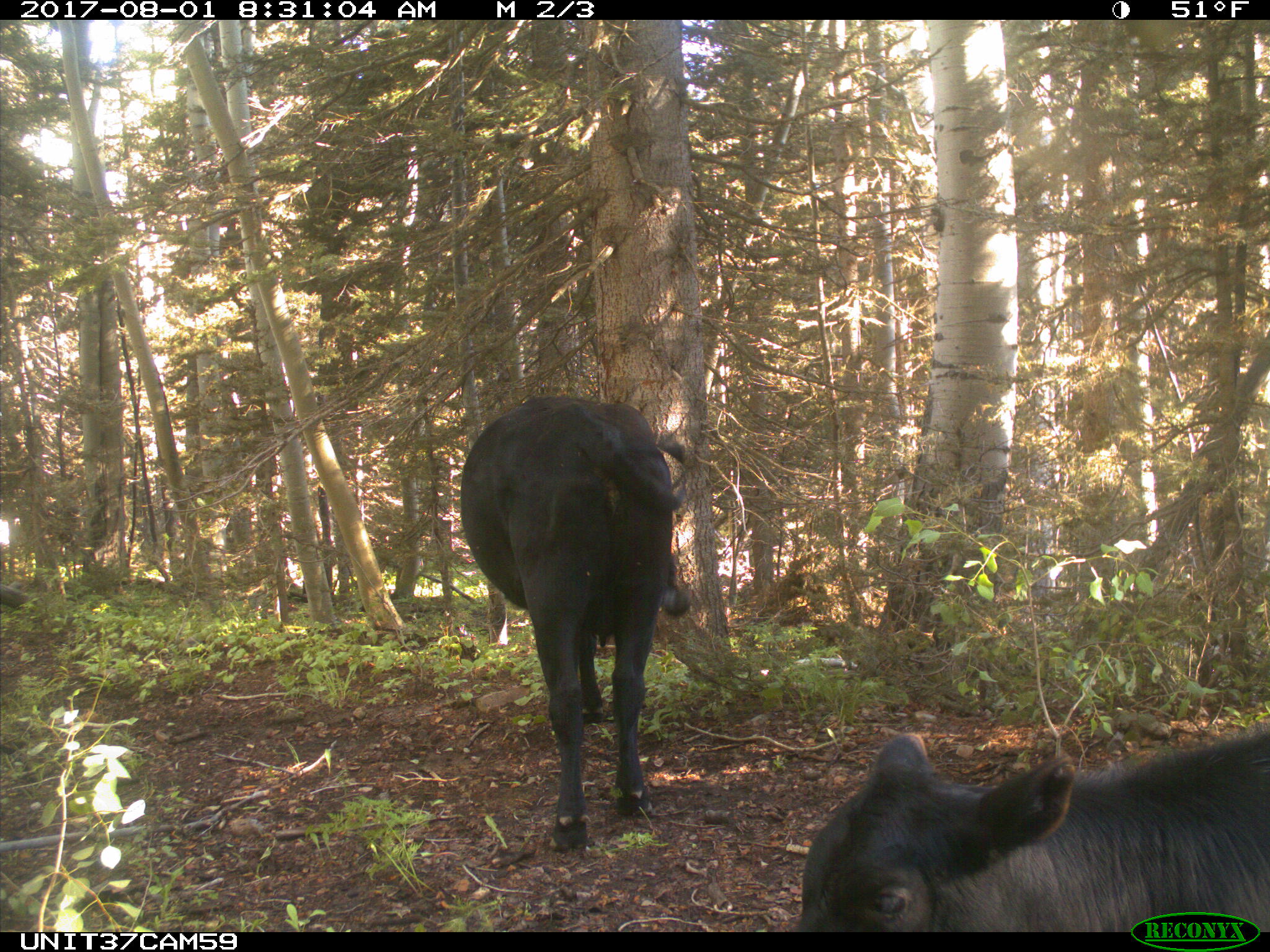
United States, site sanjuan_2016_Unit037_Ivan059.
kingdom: Animalia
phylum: Chordata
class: Mammalia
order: Artiodactyla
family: Bovidae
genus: Bos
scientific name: Bos taurus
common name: domestic cow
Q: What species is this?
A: Bos taurus (domestic cow).